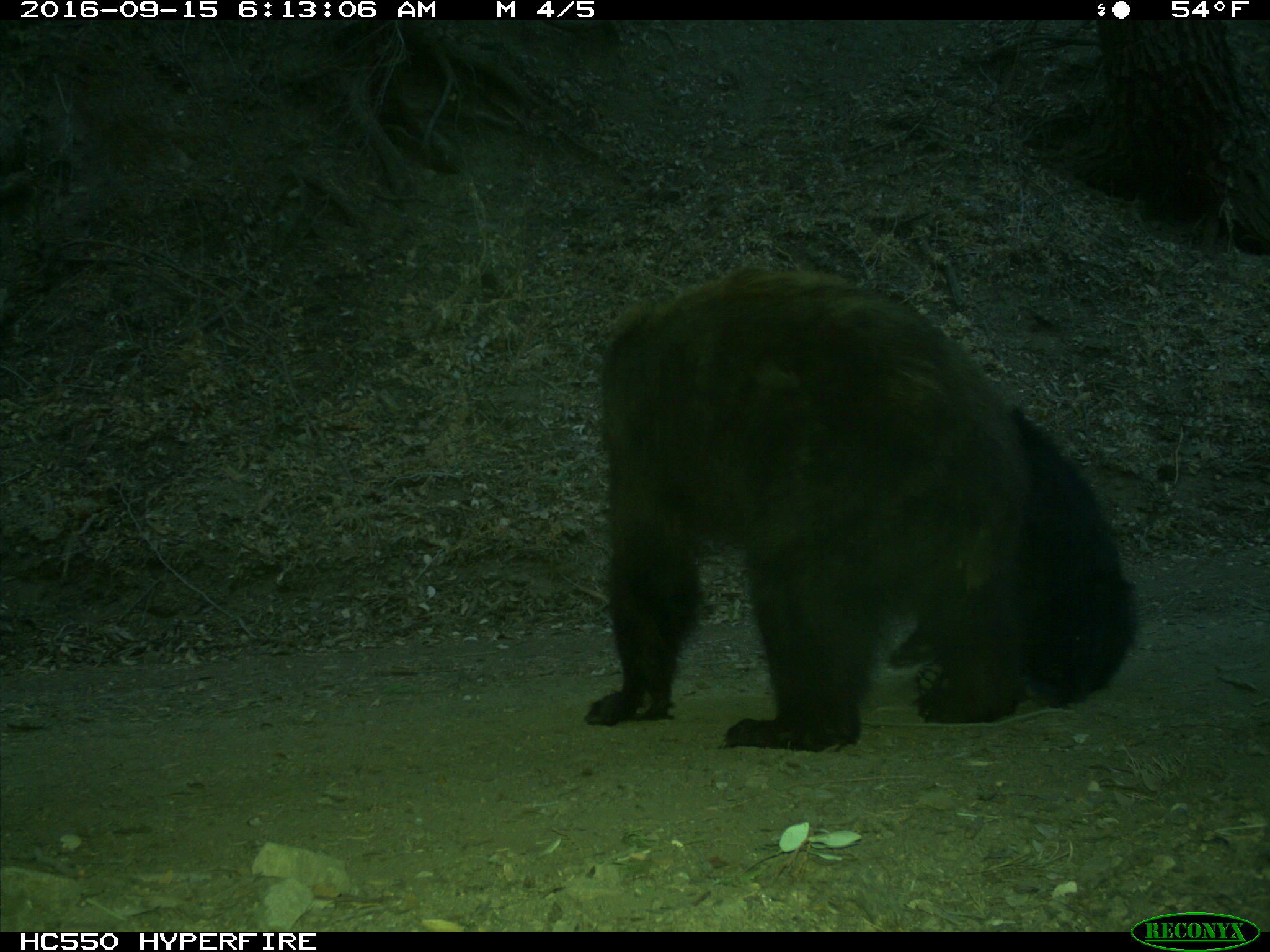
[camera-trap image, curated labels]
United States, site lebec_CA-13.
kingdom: Animalia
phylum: Chordata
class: Mammalia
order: Carnivora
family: Ursidae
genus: Ursus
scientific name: Ursus americanus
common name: american black bear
Ursus americanus (american black bear).